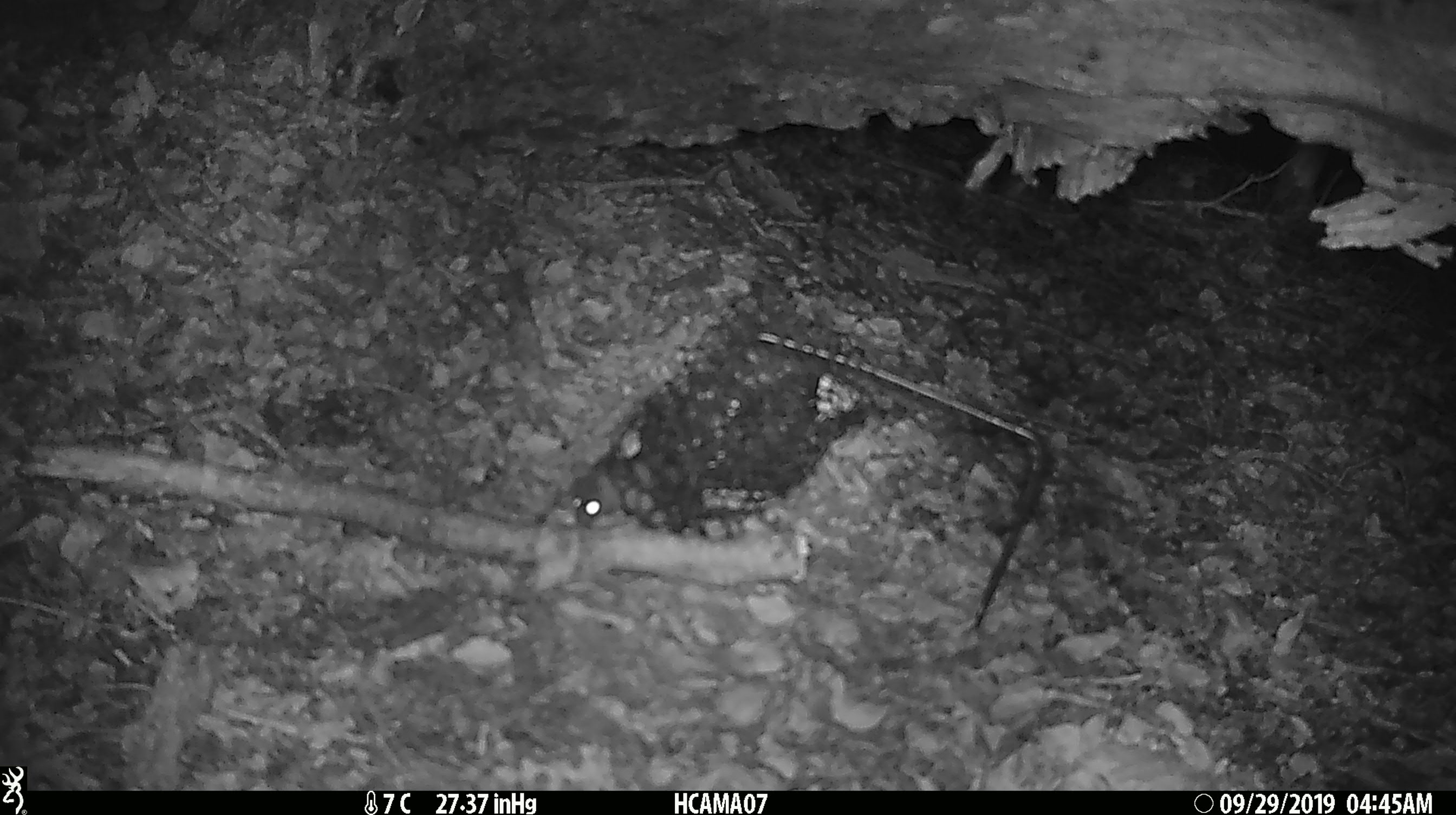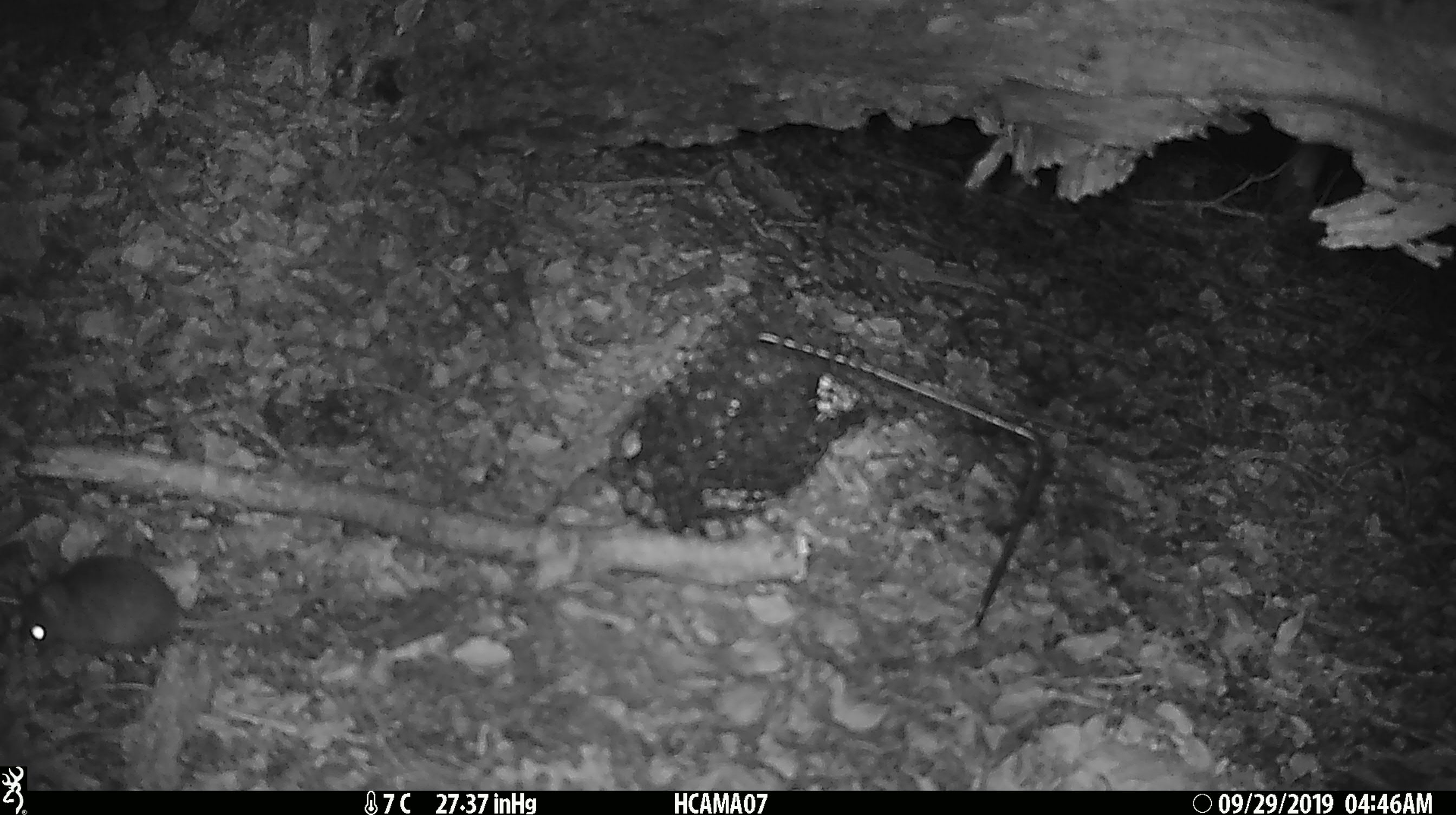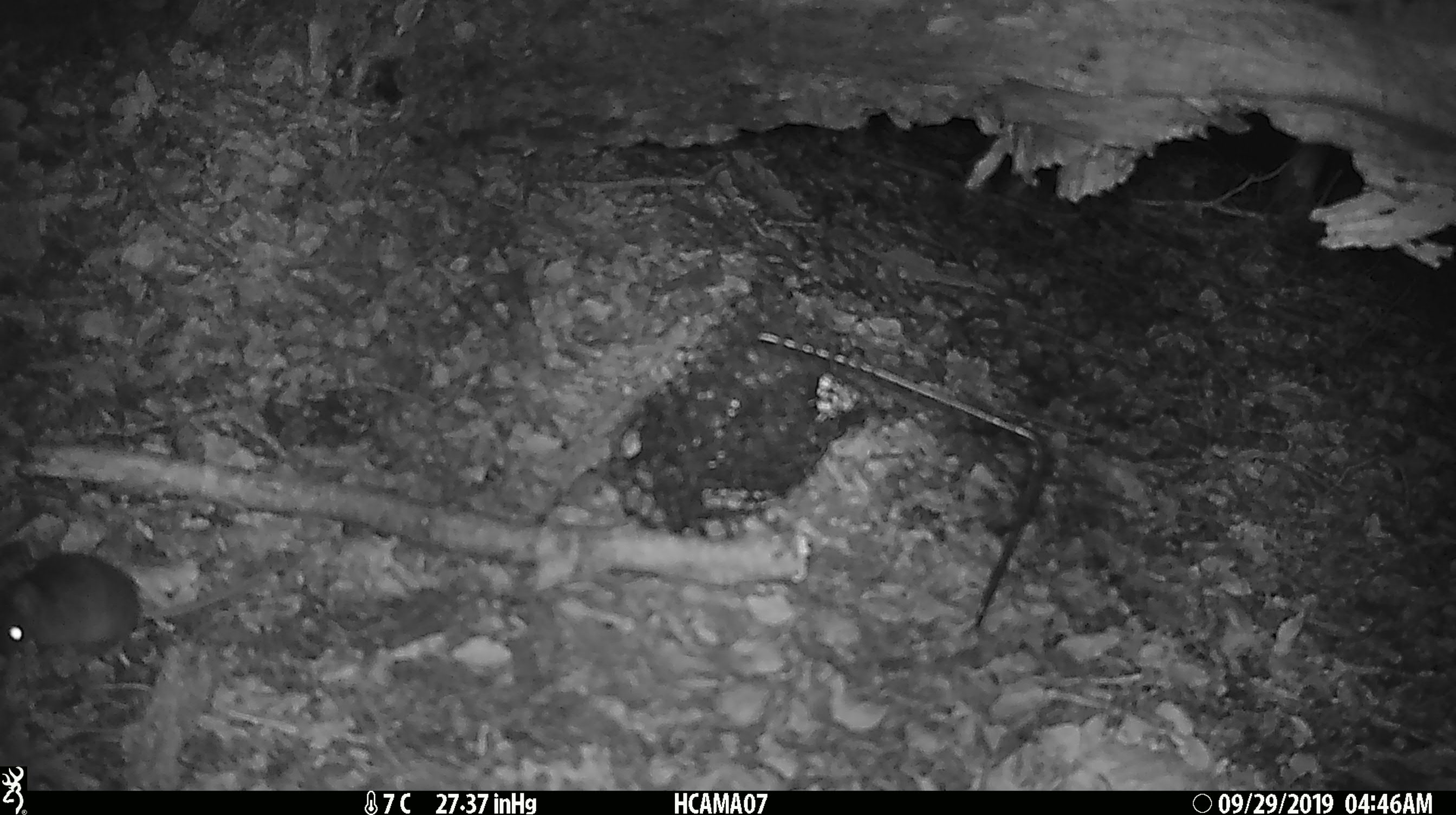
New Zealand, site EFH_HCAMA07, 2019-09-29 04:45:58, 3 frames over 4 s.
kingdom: Animalia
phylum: Chordata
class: Mammalia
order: Rodentia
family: Muridae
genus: Mus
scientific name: Mus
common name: mouse